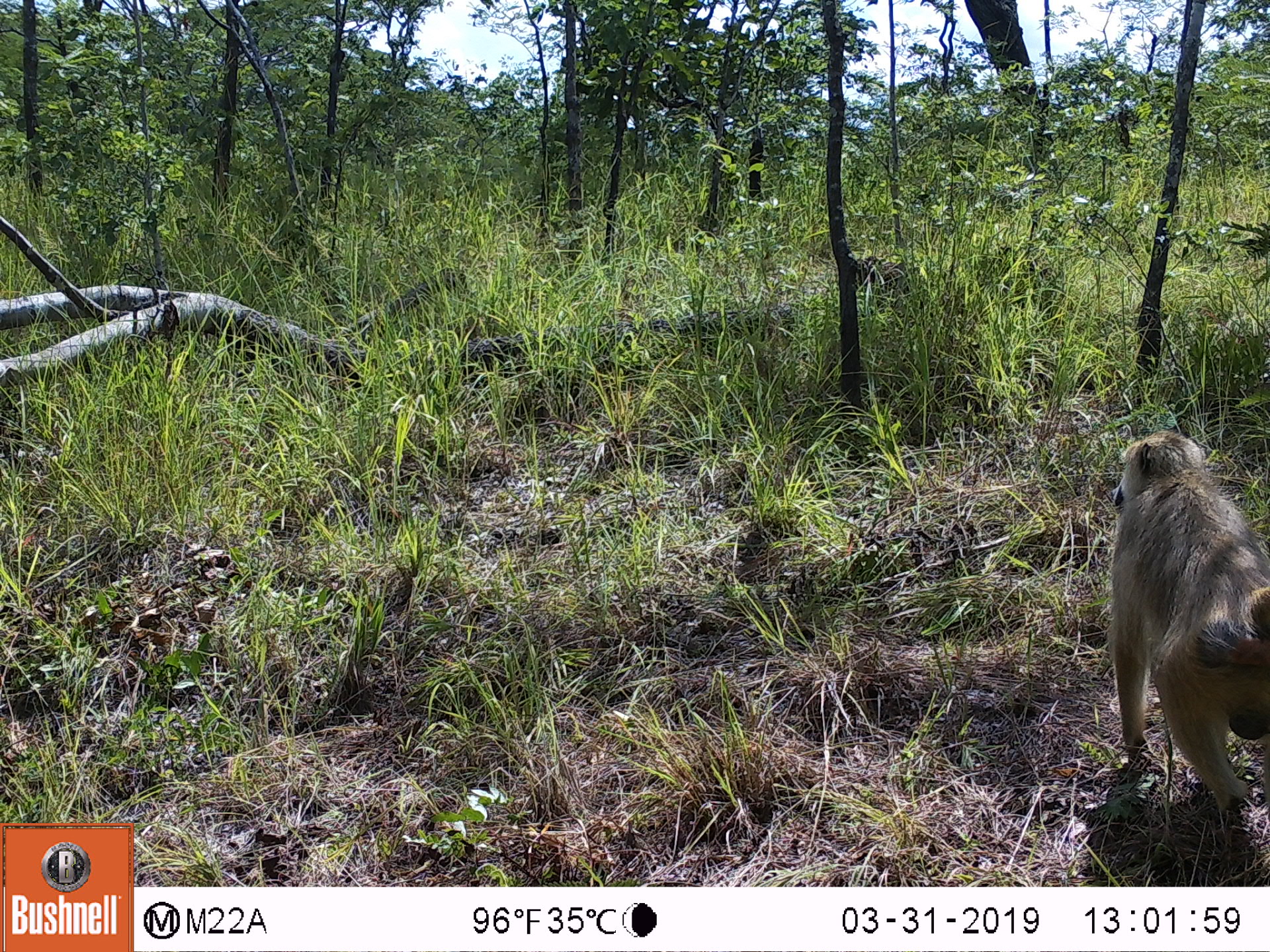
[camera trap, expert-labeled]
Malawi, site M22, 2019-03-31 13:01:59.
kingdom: Animalia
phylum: Chordata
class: Mammalia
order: Primates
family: Cercopithecidae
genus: Papio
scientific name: Papio cynocephalus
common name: yellow baboon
Yellow baboon (Papio cynocephalus), count 1.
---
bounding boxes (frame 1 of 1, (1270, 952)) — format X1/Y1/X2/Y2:
yellow baboon: 1095/427/1264/816